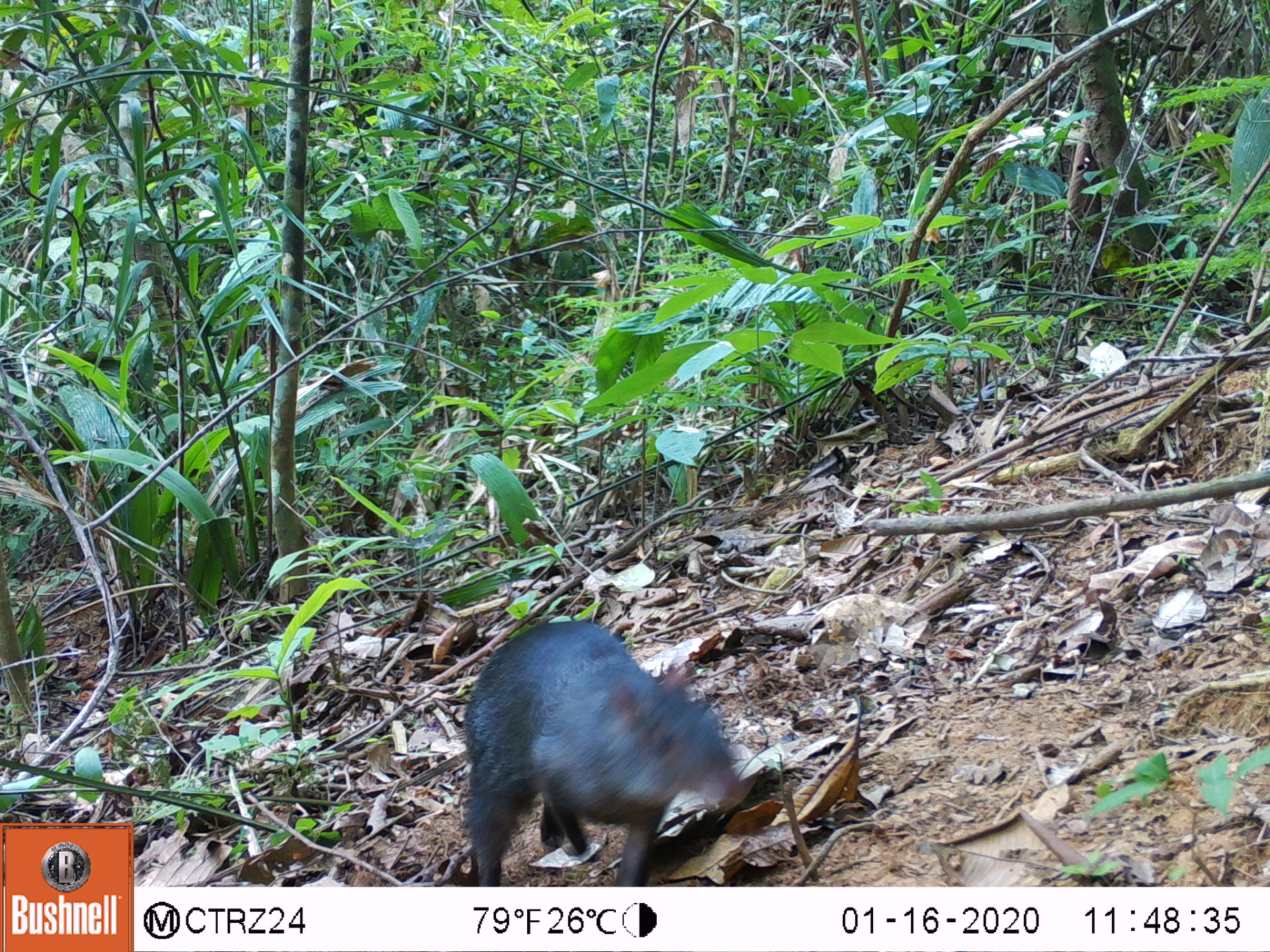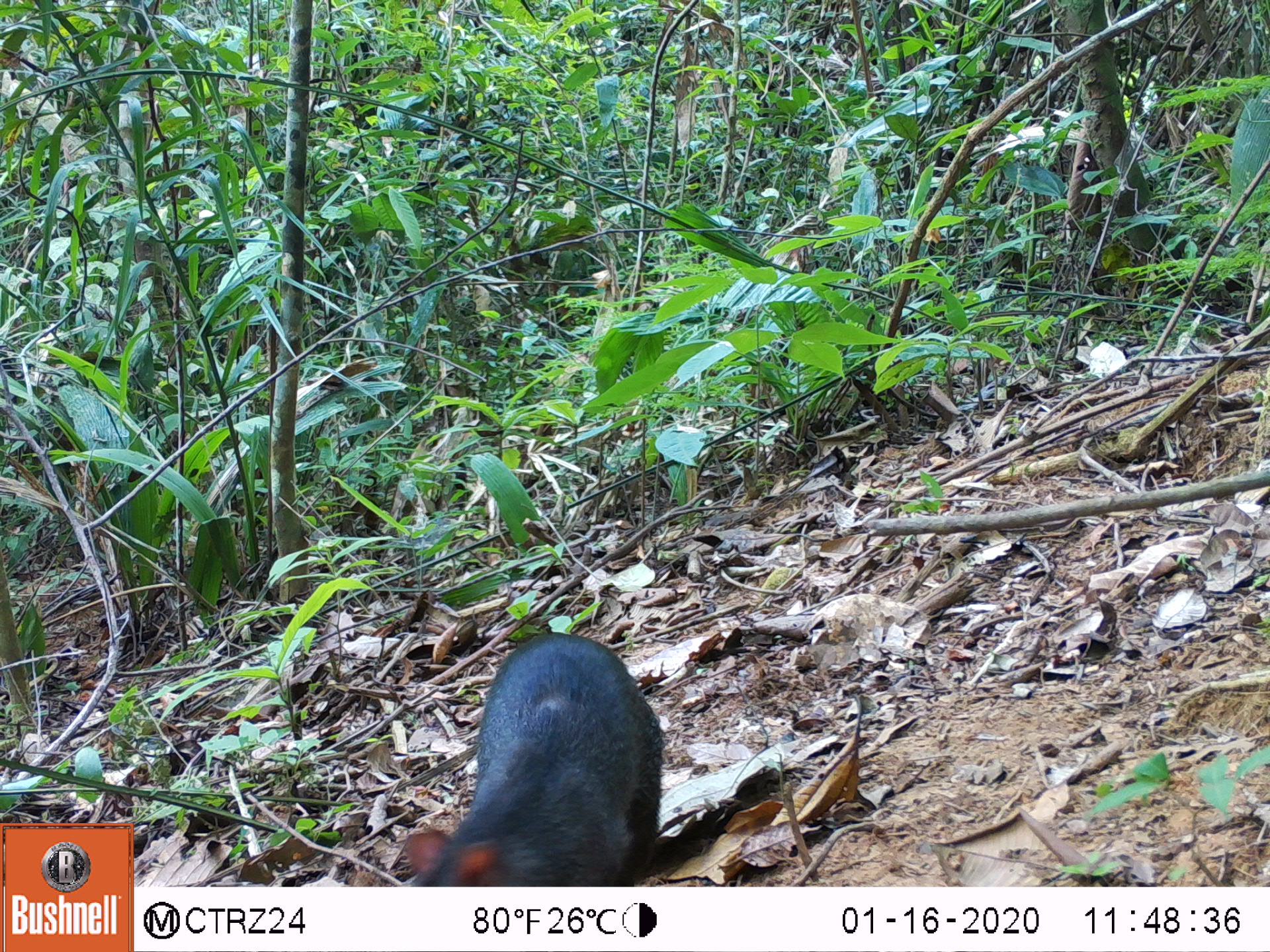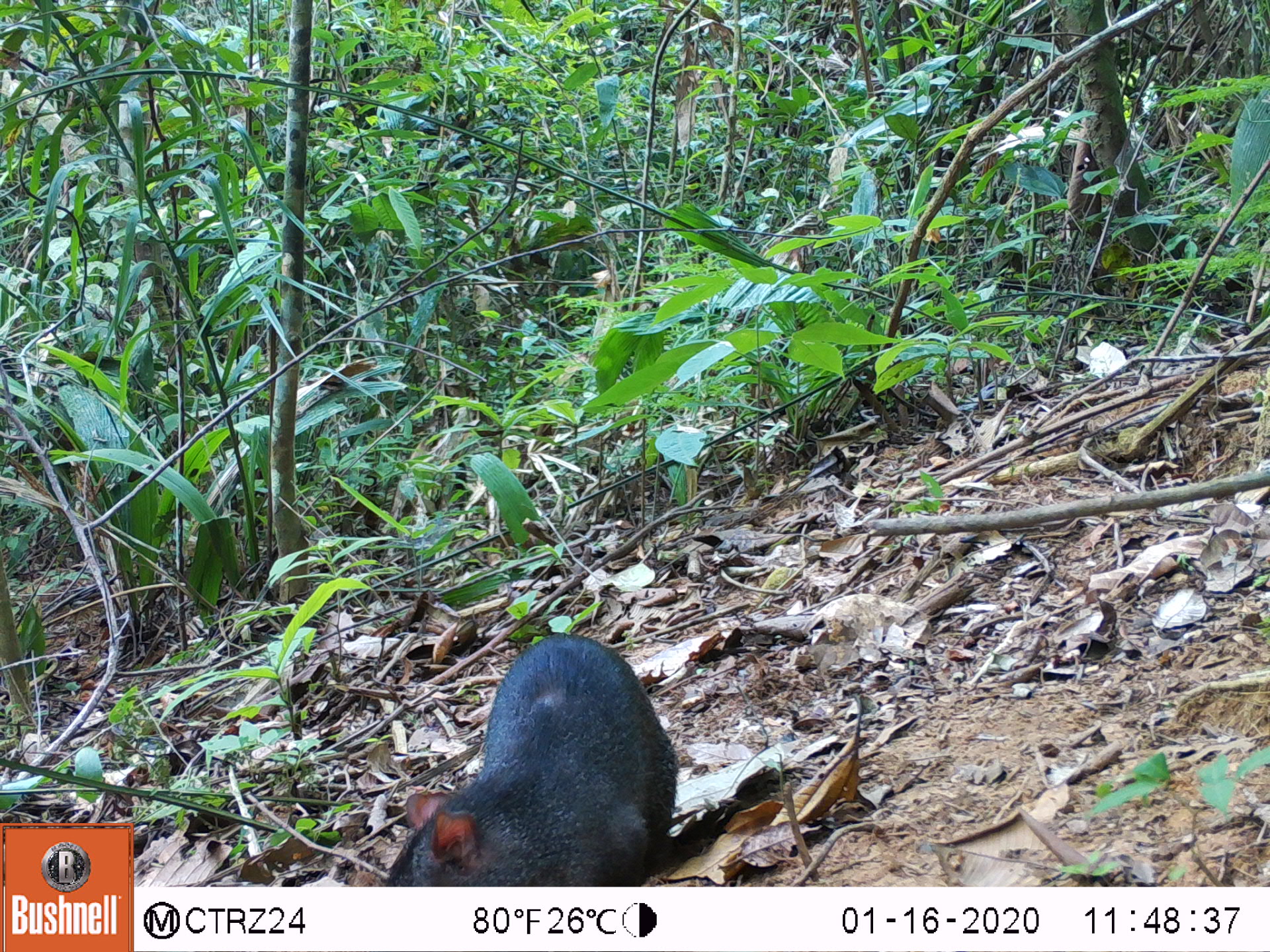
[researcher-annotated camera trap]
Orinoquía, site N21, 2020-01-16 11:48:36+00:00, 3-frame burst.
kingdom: Animalia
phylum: Chordata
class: Mammalia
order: Rodentia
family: Dasyproctidae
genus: Dasyprocta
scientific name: Dasyprocta fuliginosa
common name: black agouti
Black agouti (Dasyprocta fuliginosa).